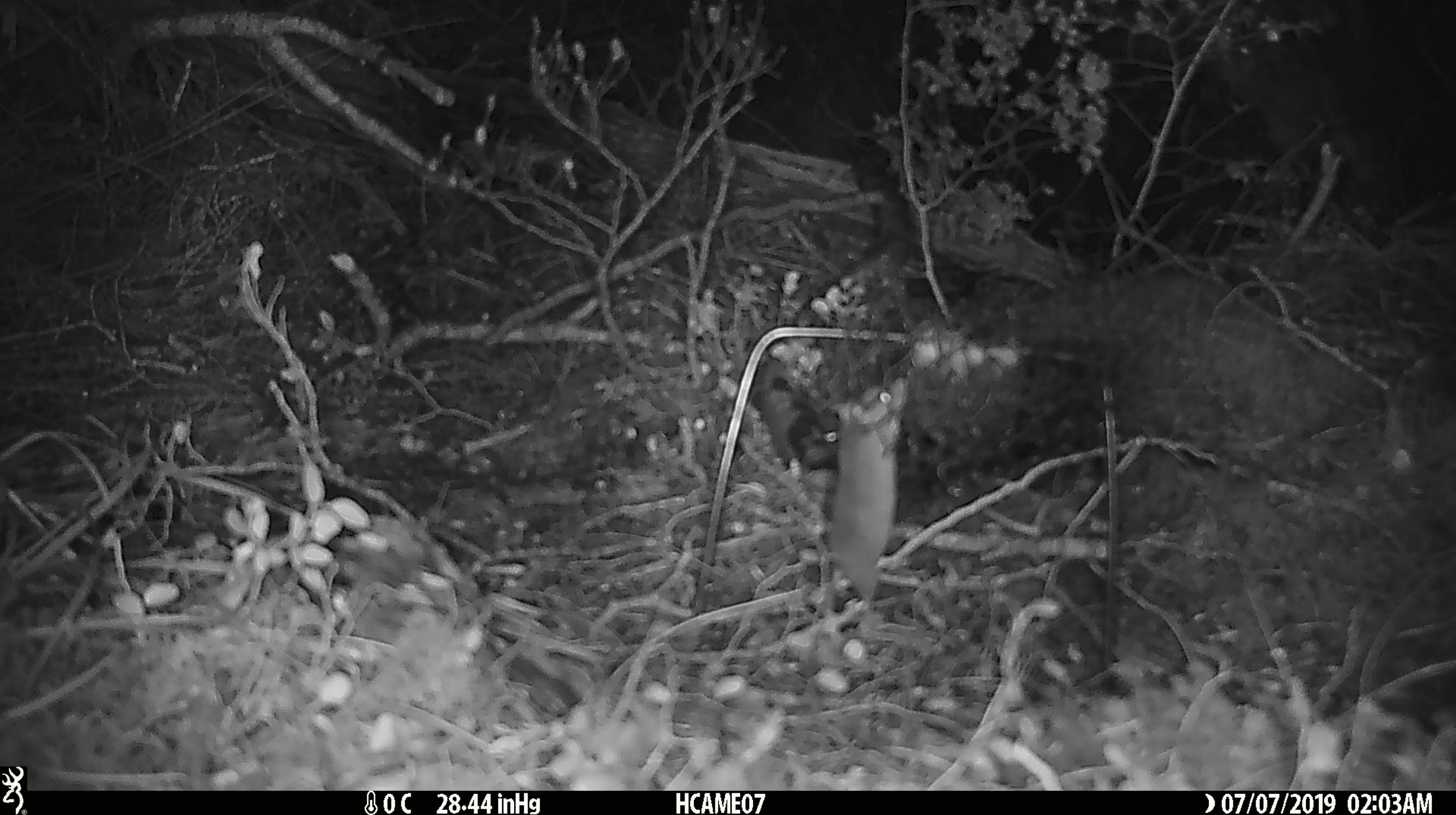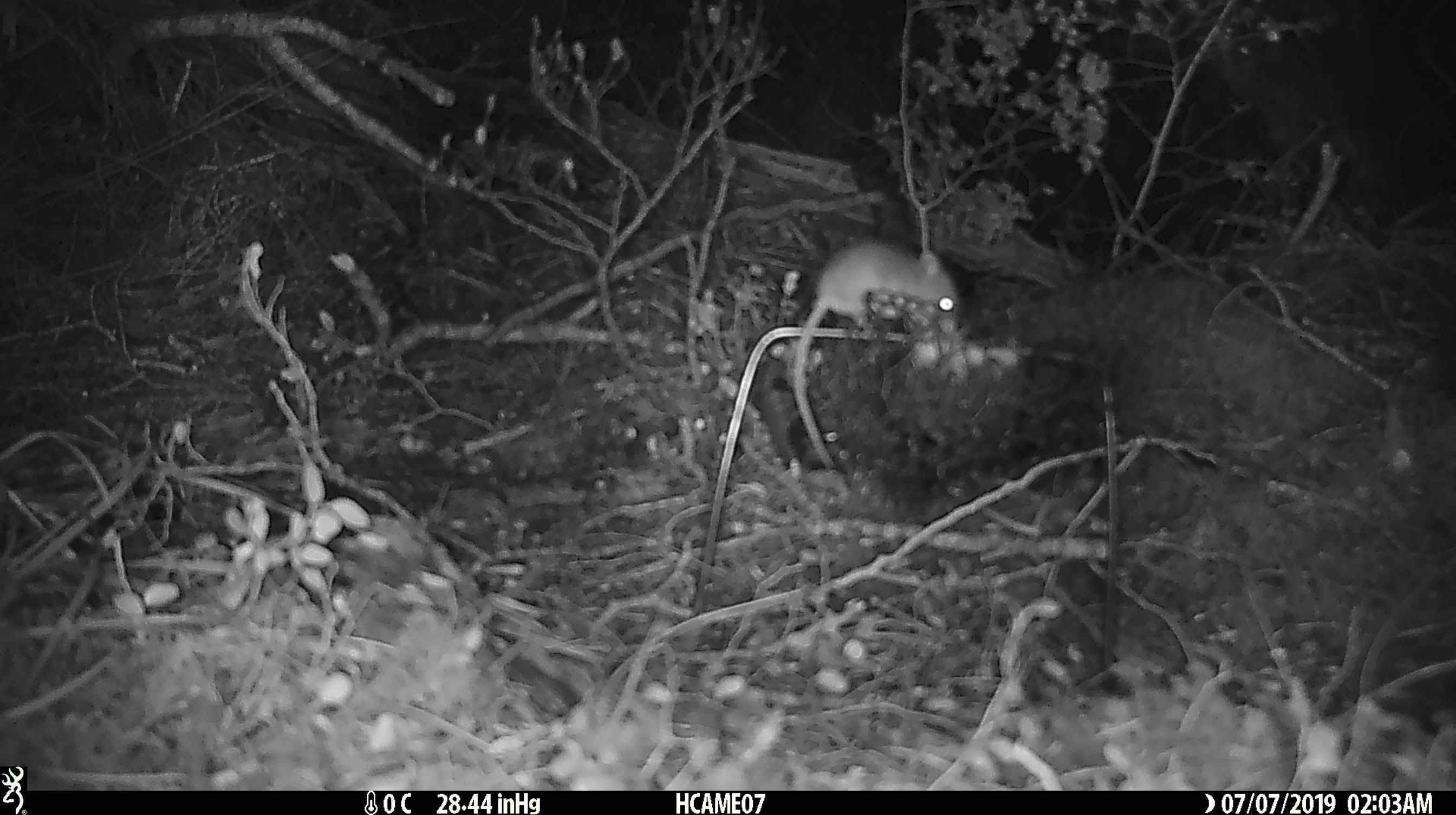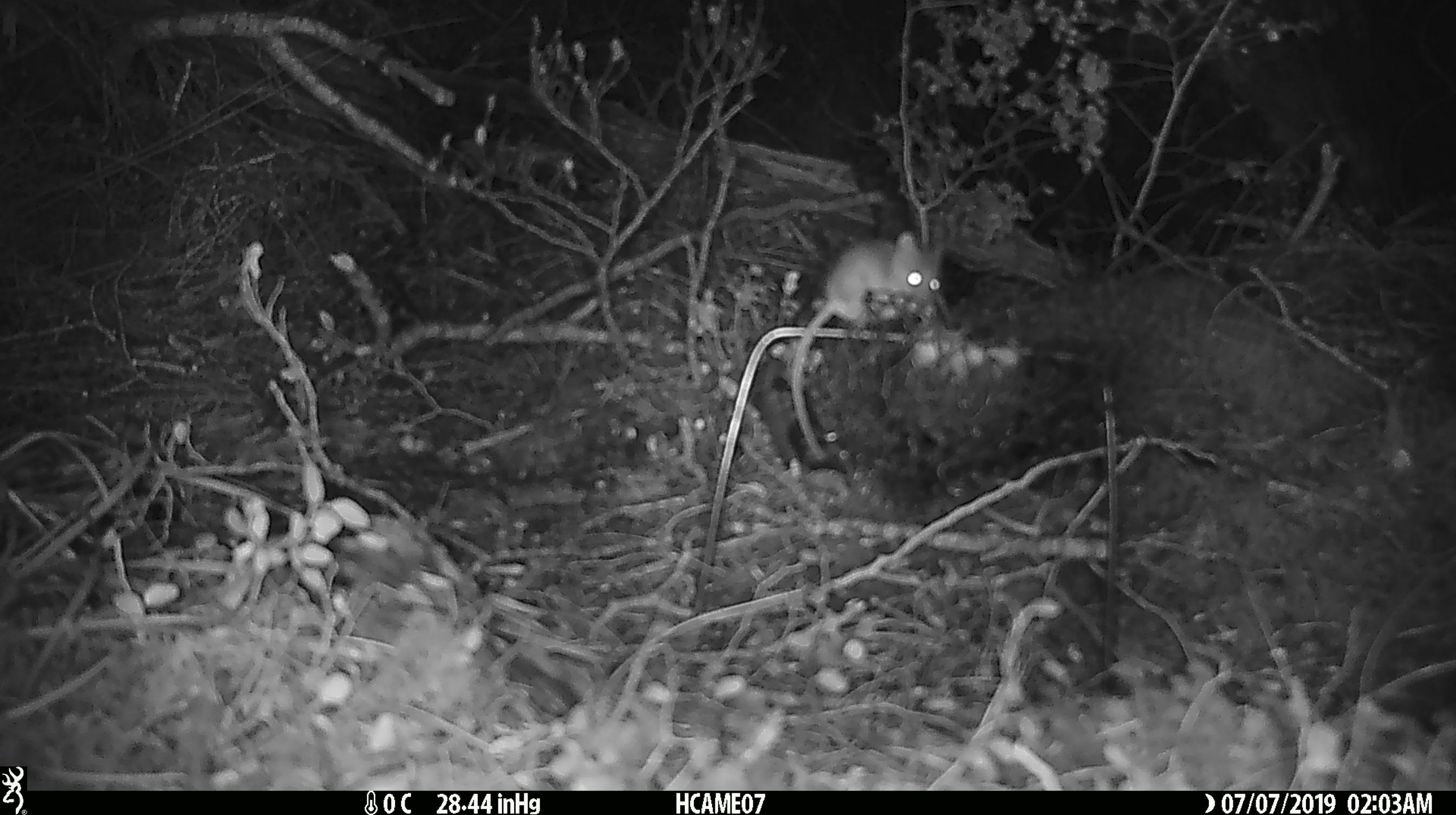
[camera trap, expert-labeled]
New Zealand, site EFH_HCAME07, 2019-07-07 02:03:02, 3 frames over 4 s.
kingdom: Animalia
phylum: Chordata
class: Mammalia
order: Rodentia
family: Muridae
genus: Mus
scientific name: Mus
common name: mouse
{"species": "mouse (Mus)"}